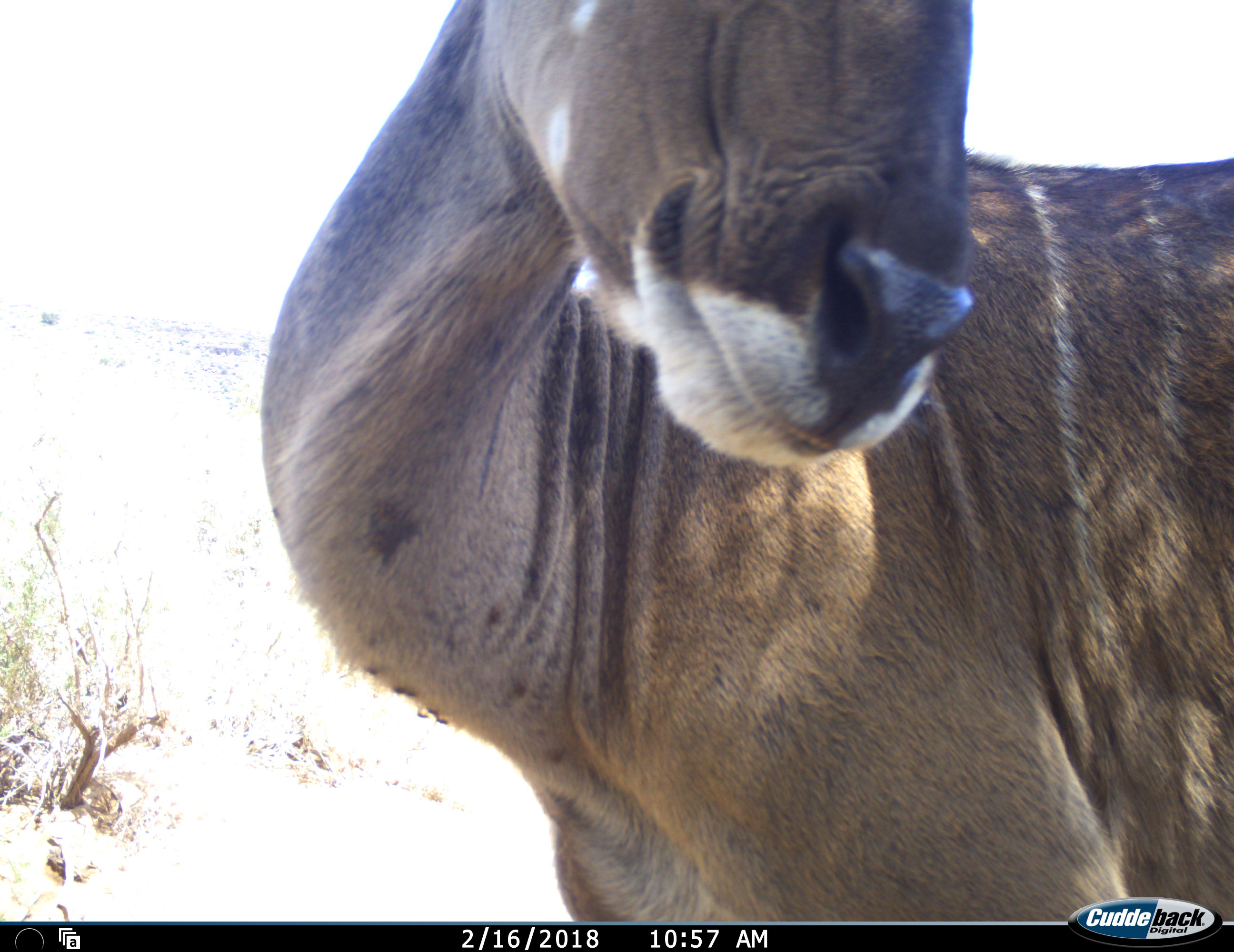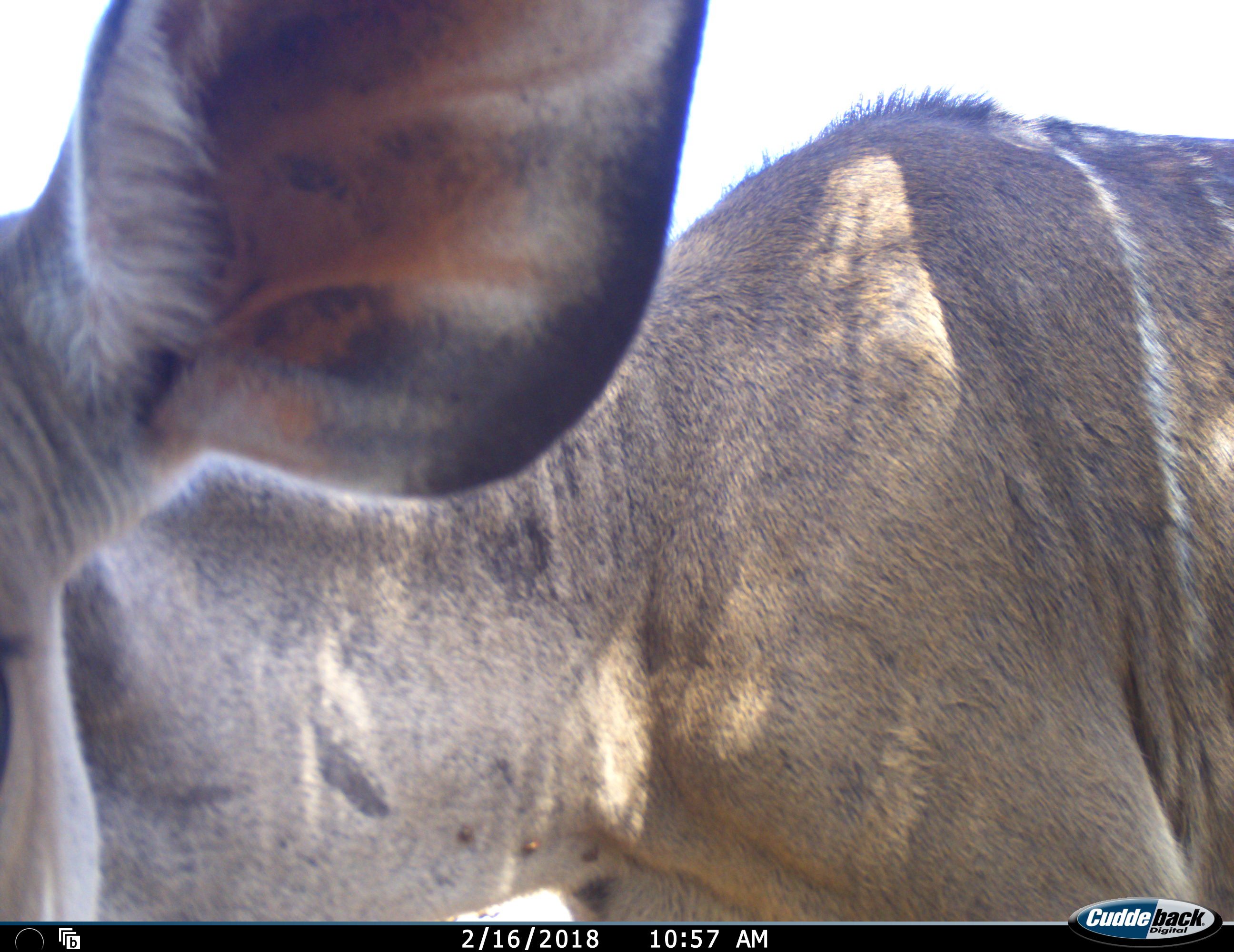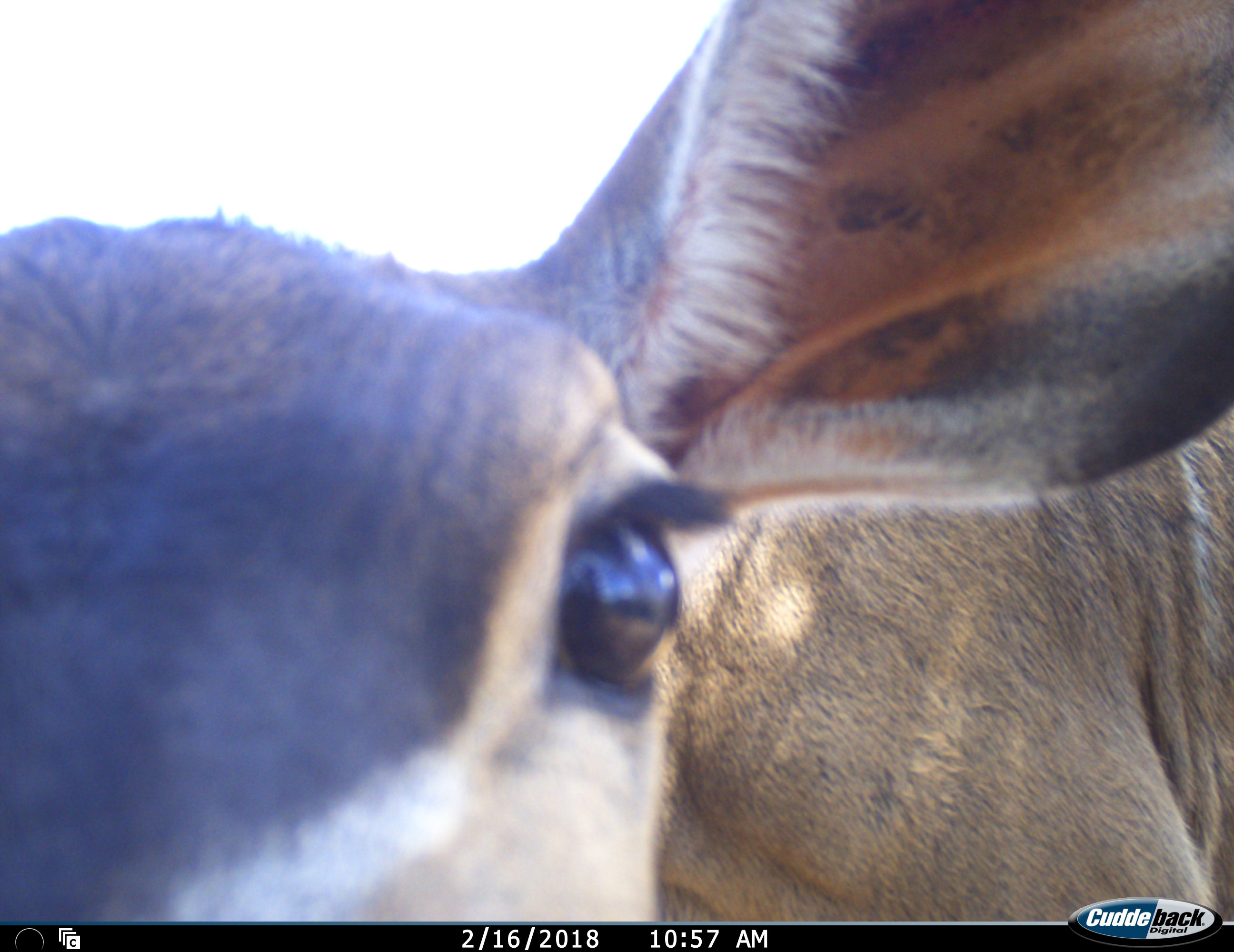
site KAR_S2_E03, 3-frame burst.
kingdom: Animalia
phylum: Chordata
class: Mammalia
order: Artiodactyla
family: Bovidae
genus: Tragelaphus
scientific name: Tragelaphus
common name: kudu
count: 1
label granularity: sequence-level